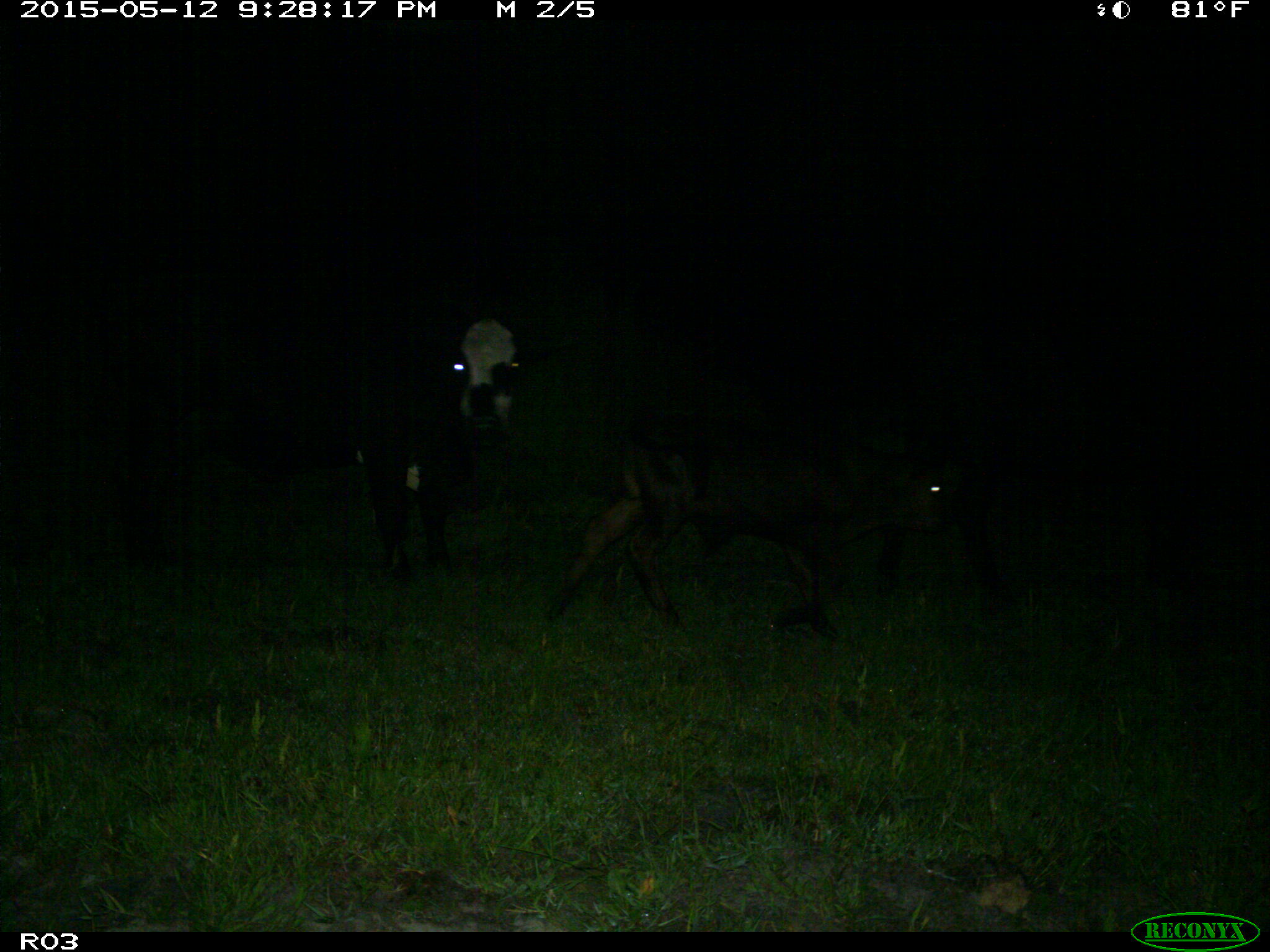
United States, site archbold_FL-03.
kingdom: Animalia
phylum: Chordata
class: Mammalia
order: Artiodactyla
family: Bovidae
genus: Bos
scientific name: Bos taurus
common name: domestic cow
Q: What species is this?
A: Bos taurus (domestic cow).